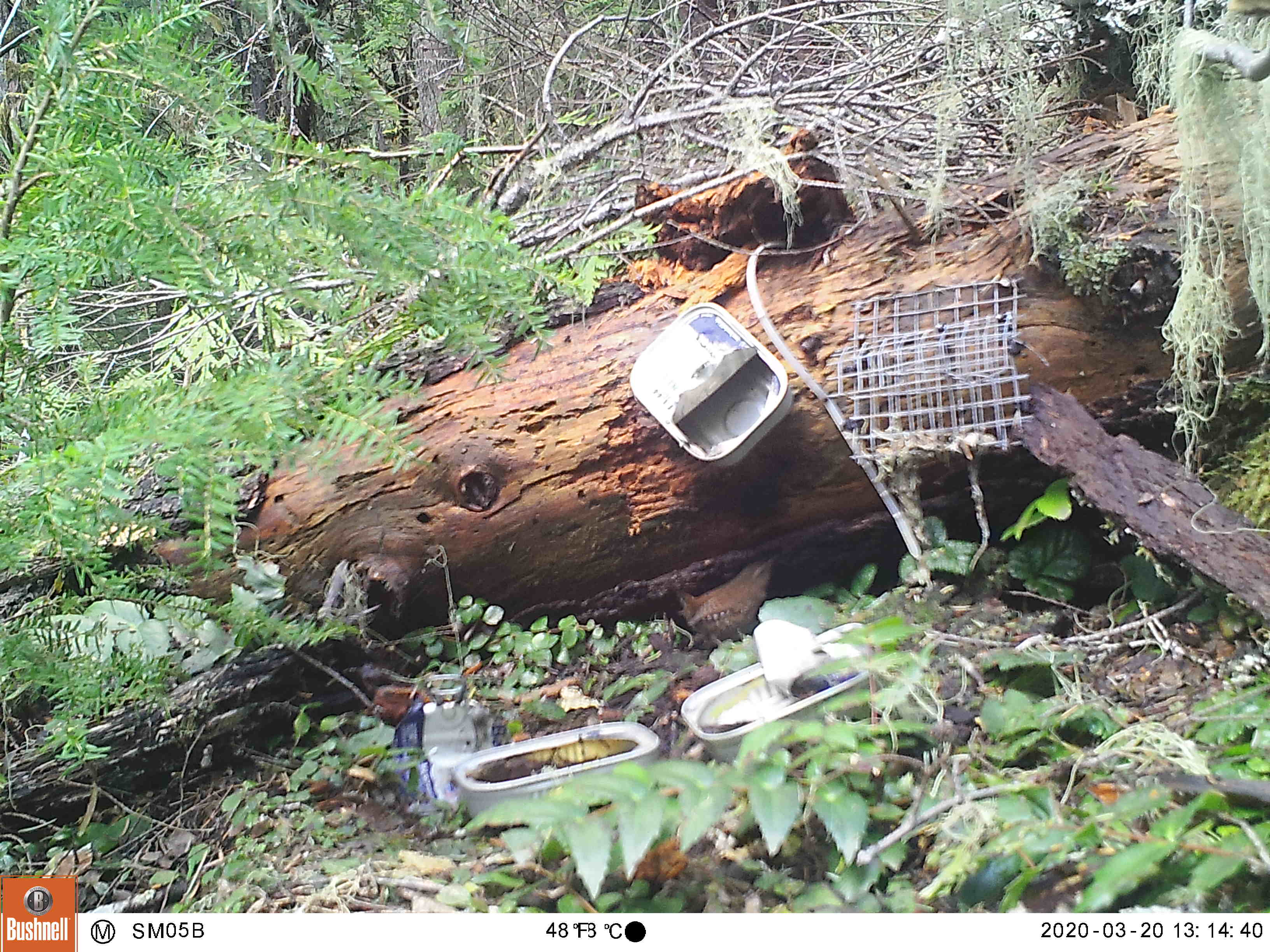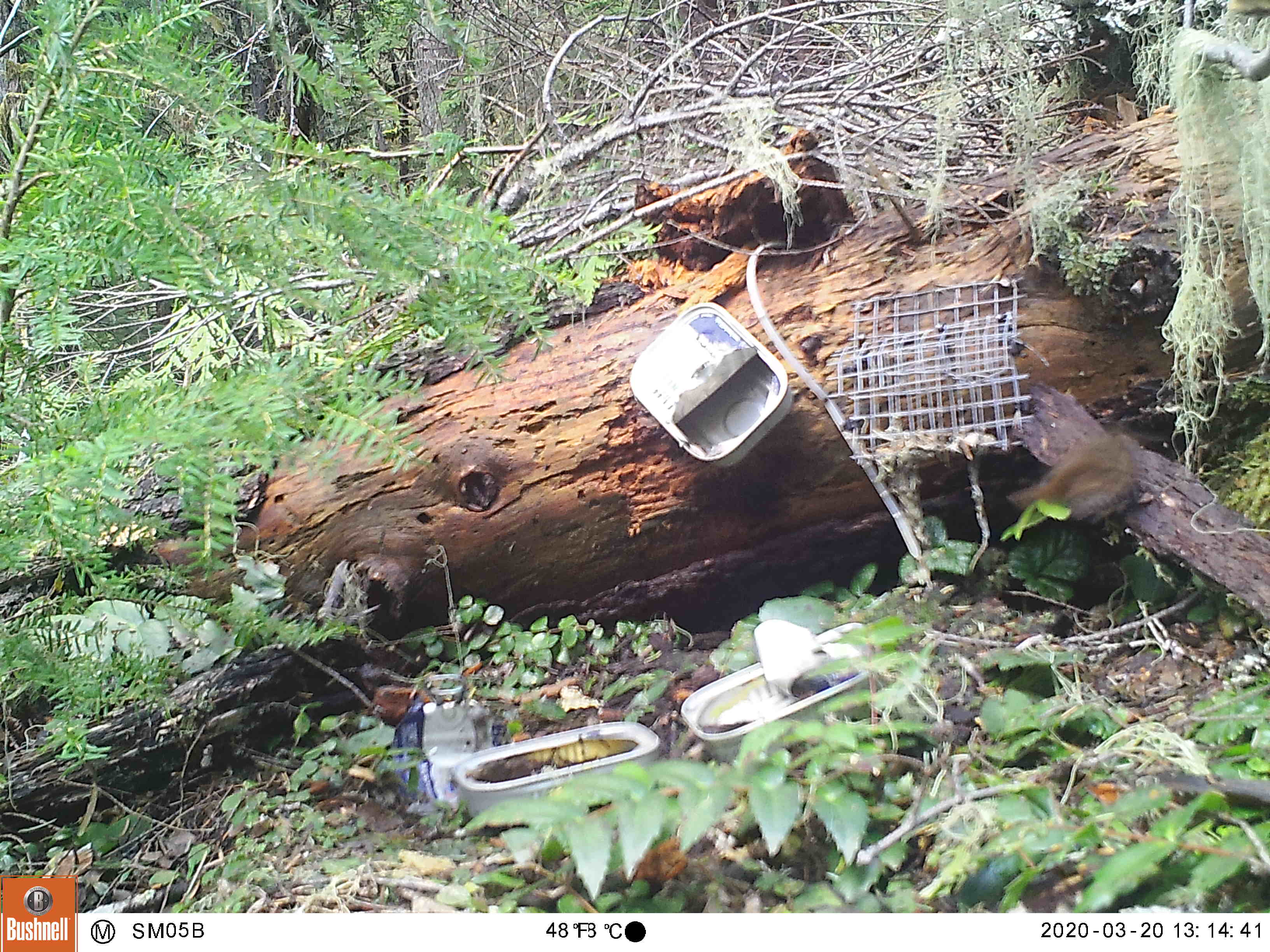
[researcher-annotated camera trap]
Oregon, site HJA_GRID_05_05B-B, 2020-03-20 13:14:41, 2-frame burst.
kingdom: Animalia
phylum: Chordata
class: Aves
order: Passeriformes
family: Troglodytidae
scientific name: Troglodytidae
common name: wrens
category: troglodytidae family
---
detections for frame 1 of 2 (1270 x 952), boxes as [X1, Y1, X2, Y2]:
troglodytidae family: [664, 556, 785, 658]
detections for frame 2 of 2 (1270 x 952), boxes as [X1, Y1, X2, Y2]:
troglodytidae family: [986, 416, 1174, 544]